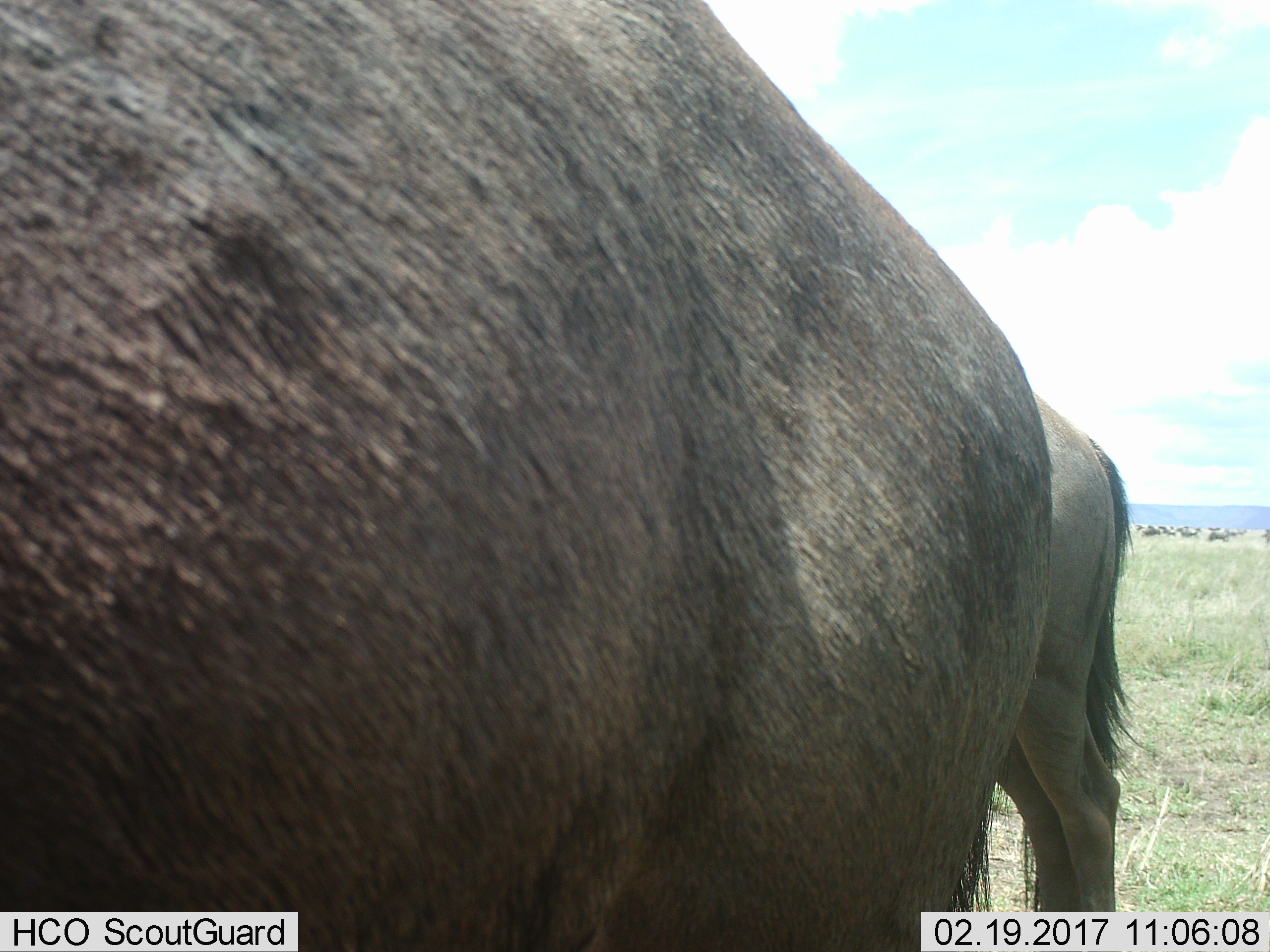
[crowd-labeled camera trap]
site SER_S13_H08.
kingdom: Animalia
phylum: Chordata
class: Mammalia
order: Artiodactyla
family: Bovidae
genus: Connochaetes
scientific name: Connochaetes taurinus taurinus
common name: blue wildebeest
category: wildebeestblue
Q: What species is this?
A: Wildebeestblue (blue wildebeest) (Connochaetes taurinus taurinus).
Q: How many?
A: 2.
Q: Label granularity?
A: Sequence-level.